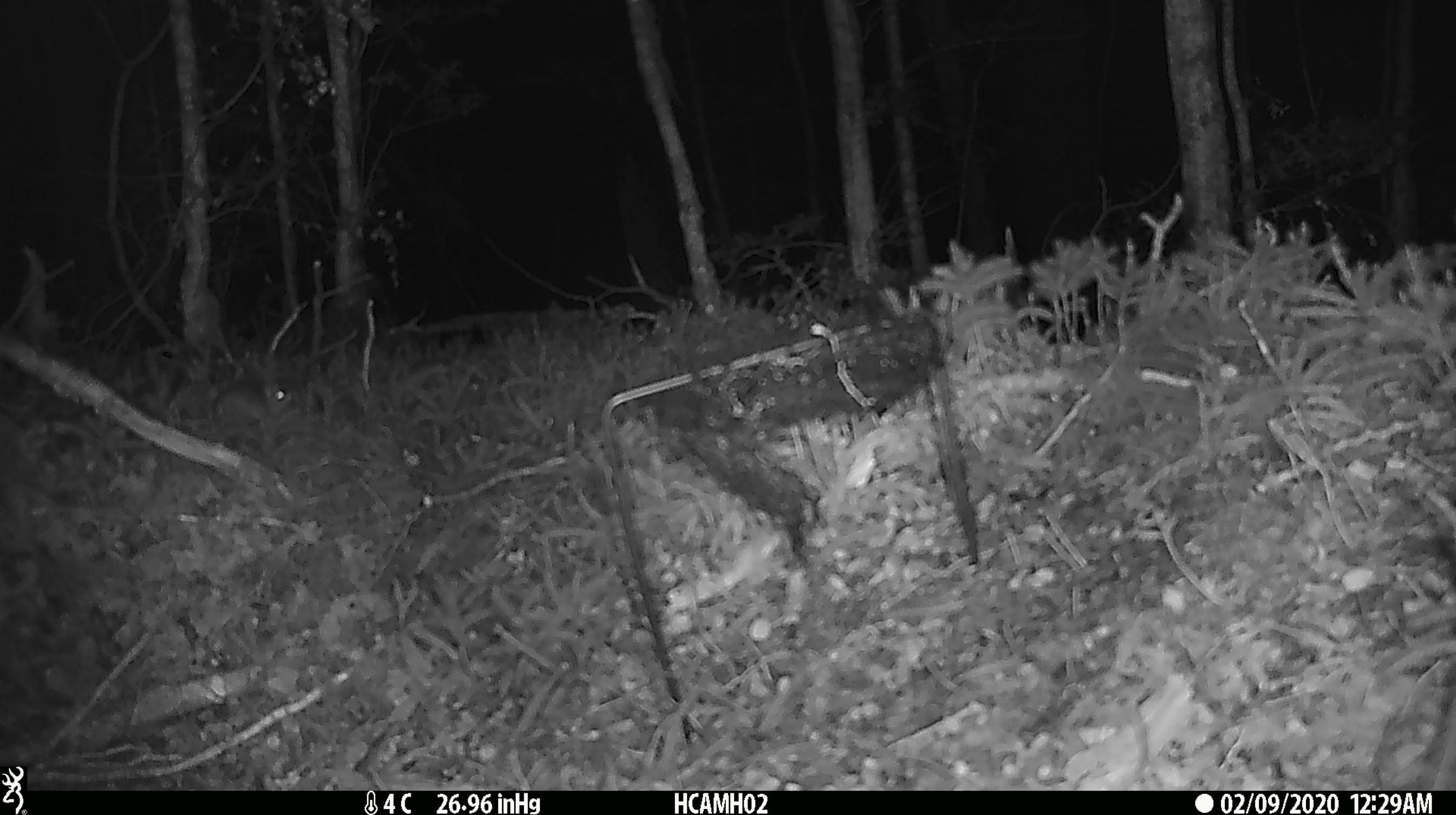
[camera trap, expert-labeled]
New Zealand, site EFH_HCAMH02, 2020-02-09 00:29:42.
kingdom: Animalia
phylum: Chordata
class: Mammalia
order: Rodentia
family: Muridae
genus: Mus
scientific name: Mus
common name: mouse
Mouse (Mus).